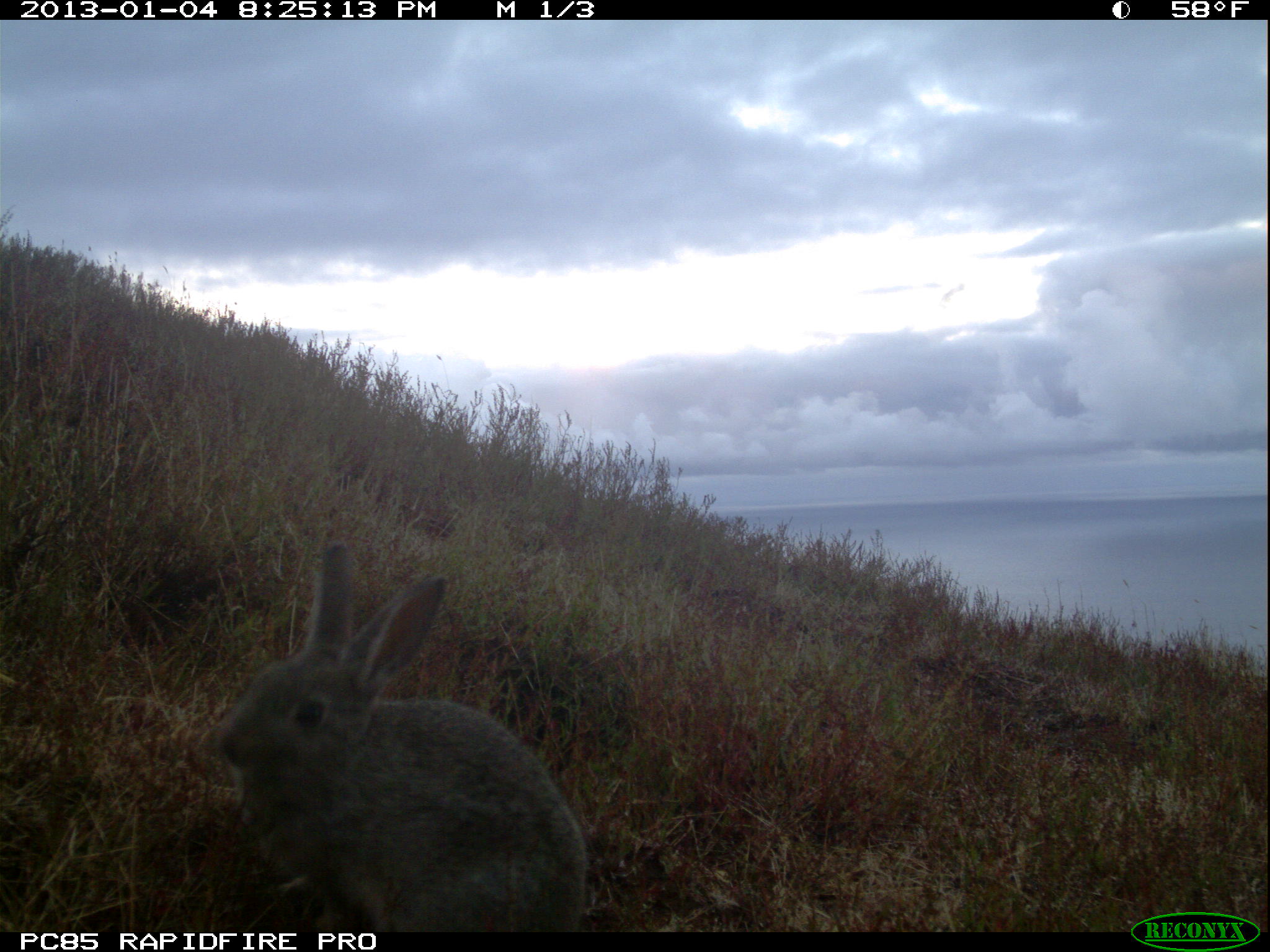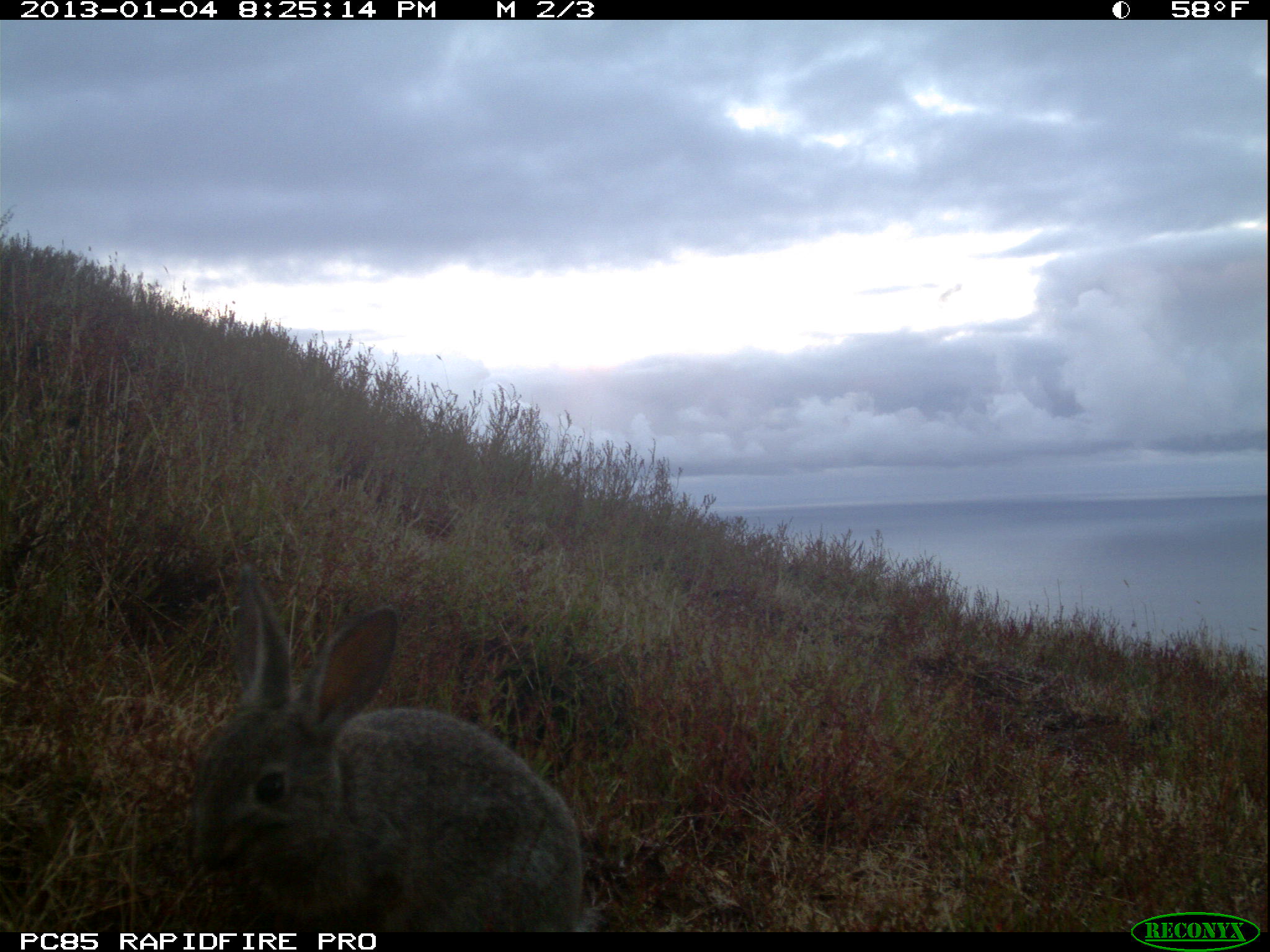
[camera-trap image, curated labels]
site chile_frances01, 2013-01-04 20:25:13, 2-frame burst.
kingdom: Animalia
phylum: Chordata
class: Mammalia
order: Lagomorpha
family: Leporidae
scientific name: Leporidae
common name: rabbits and hares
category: rabbit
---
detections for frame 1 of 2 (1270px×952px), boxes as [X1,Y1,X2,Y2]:
rabbit: [203,544,589,932]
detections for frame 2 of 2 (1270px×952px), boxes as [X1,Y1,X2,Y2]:
rabbit: [182,563,586,932]